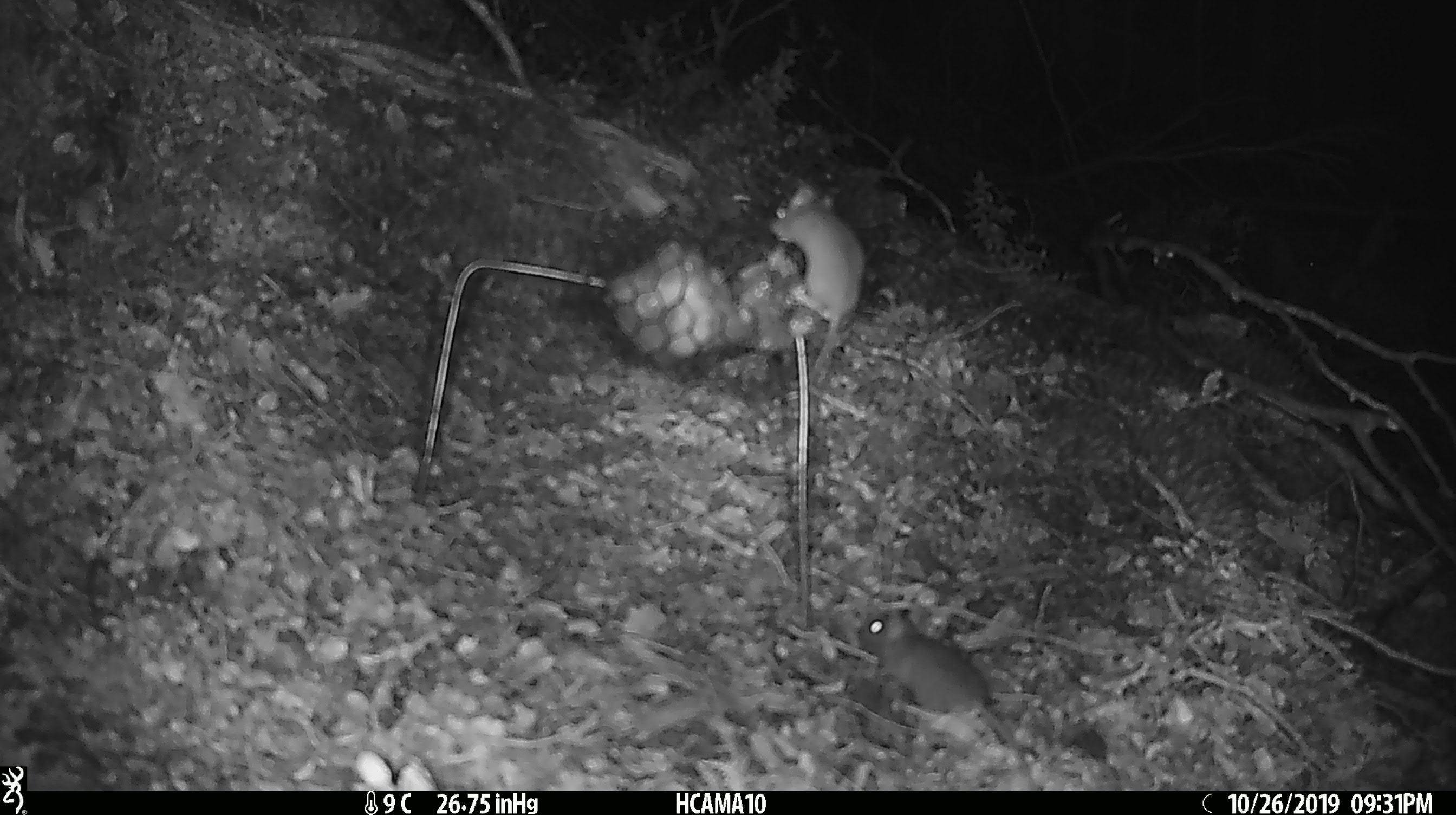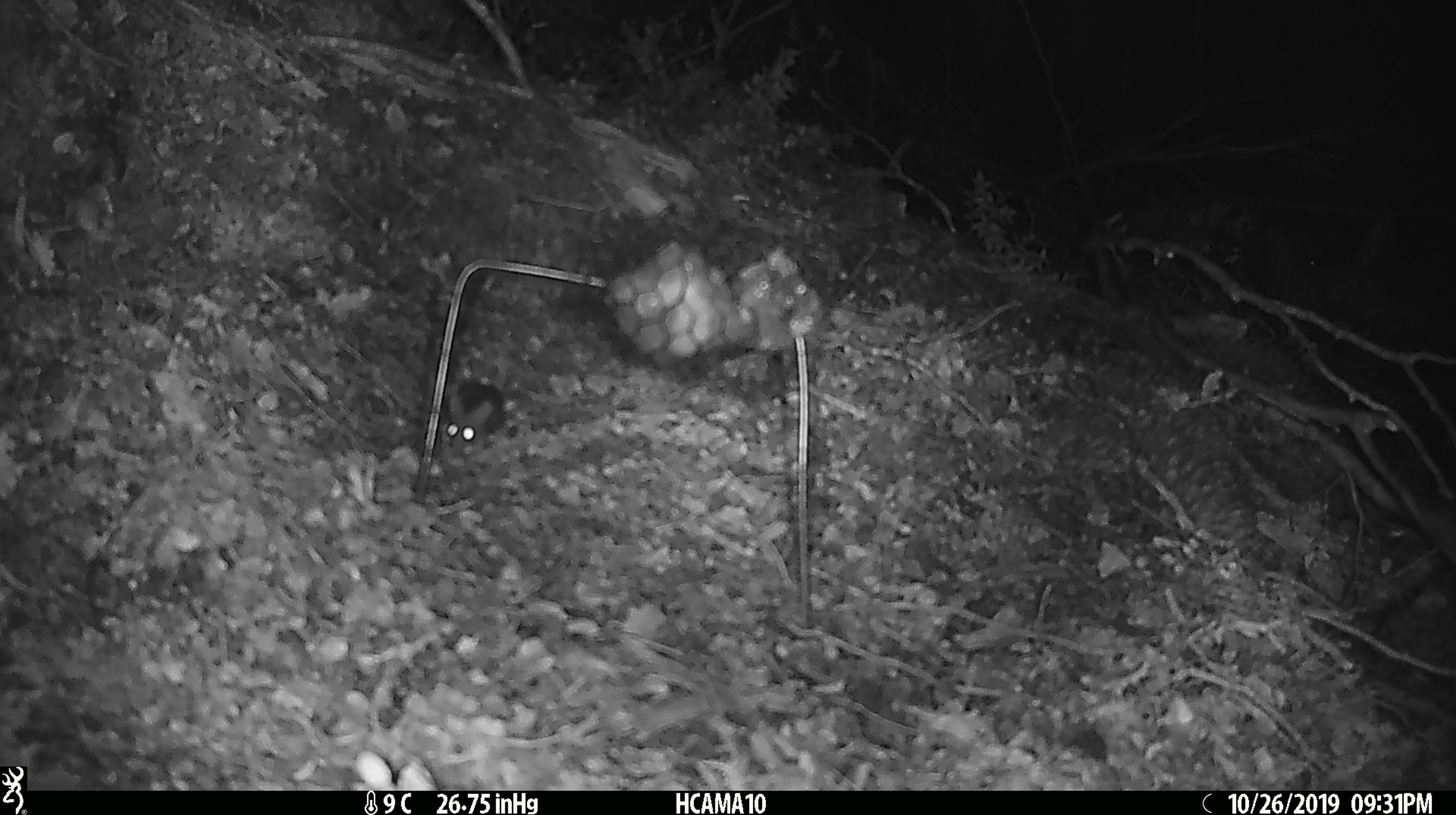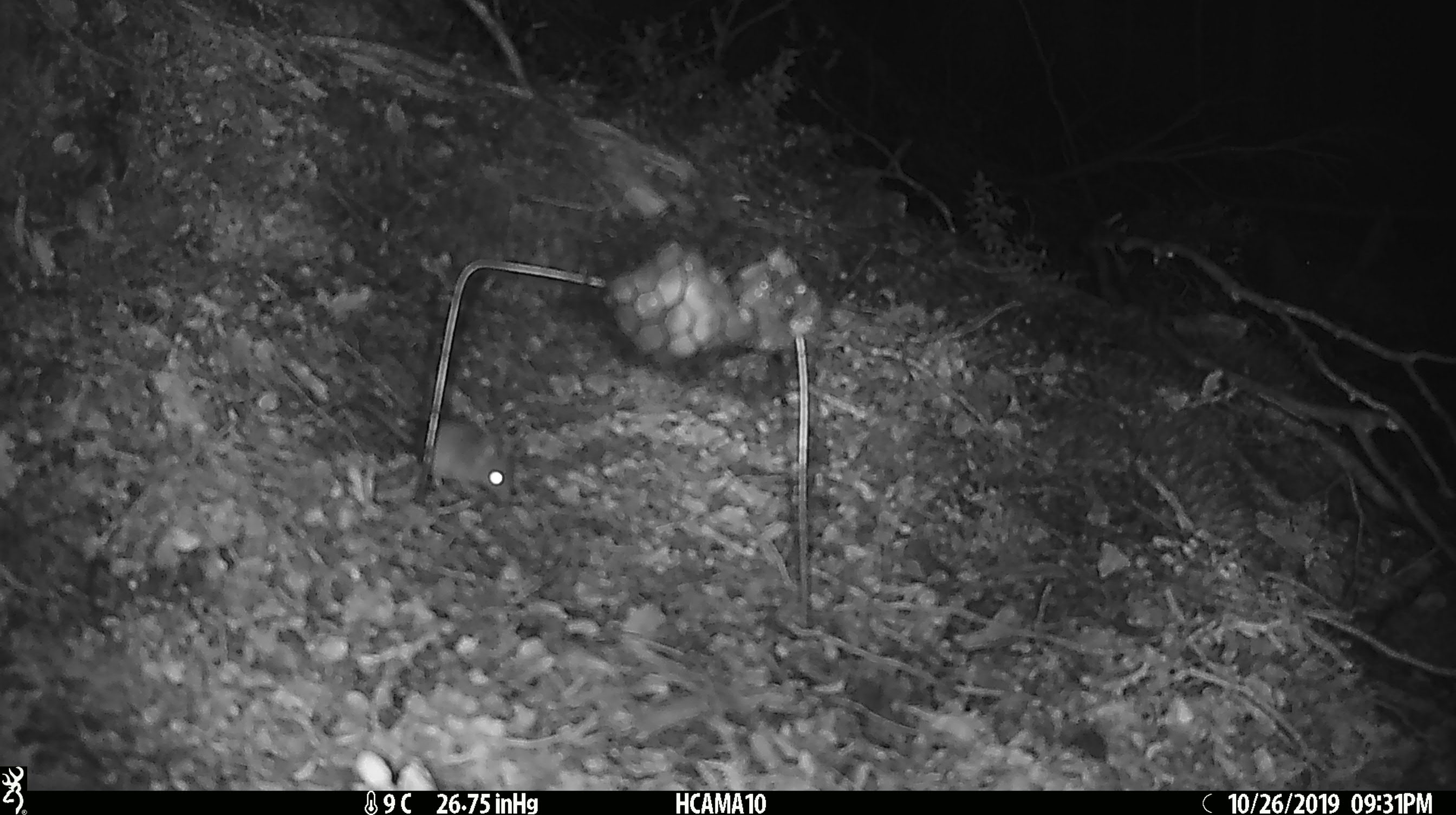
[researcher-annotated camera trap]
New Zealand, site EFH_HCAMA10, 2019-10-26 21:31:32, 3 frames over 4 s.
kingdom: Animalia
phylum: Chordata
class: Mammalia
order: Rodentia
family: Muridae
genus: Mus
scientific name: Mus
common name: mouse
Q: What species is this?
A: Mouse (Mus).